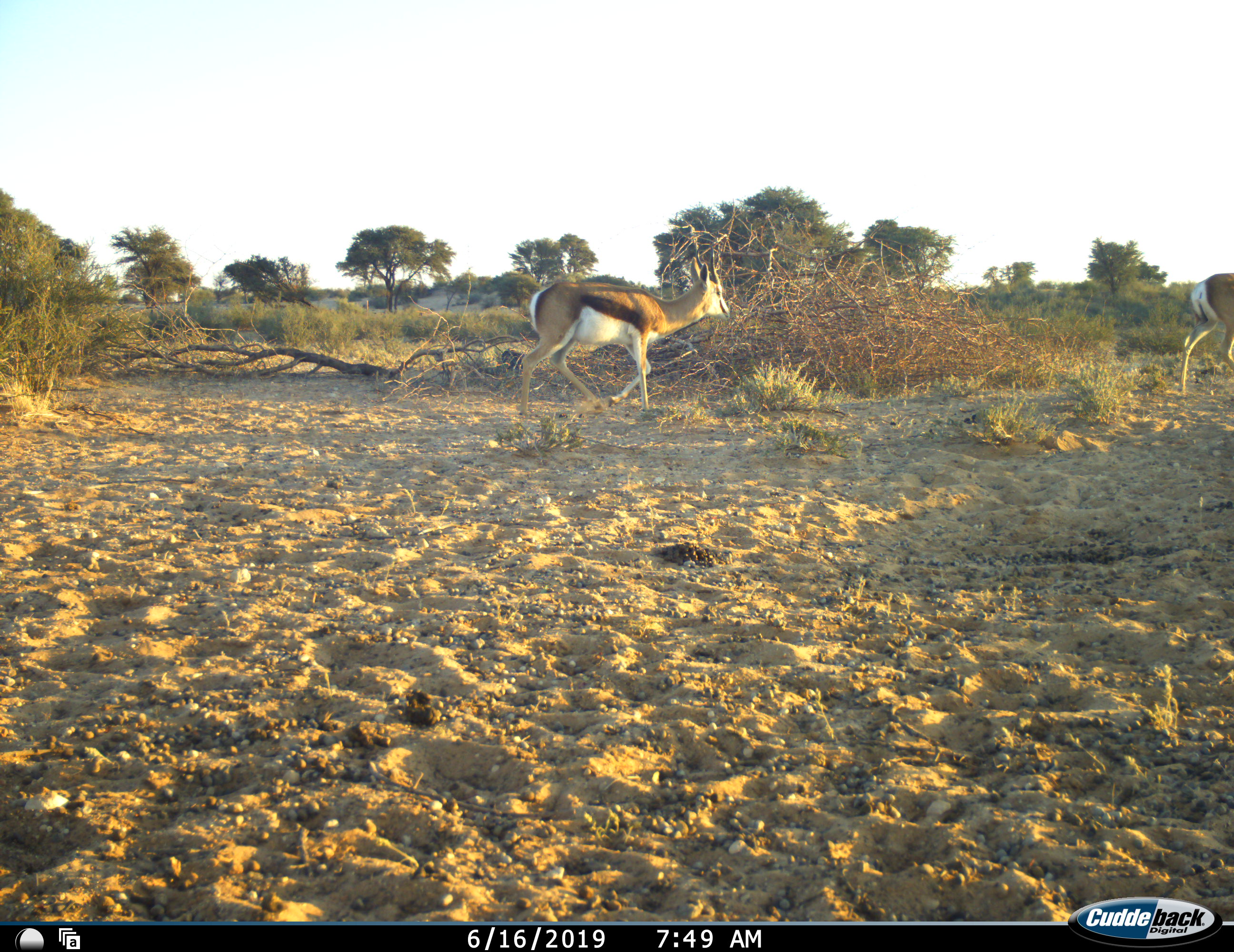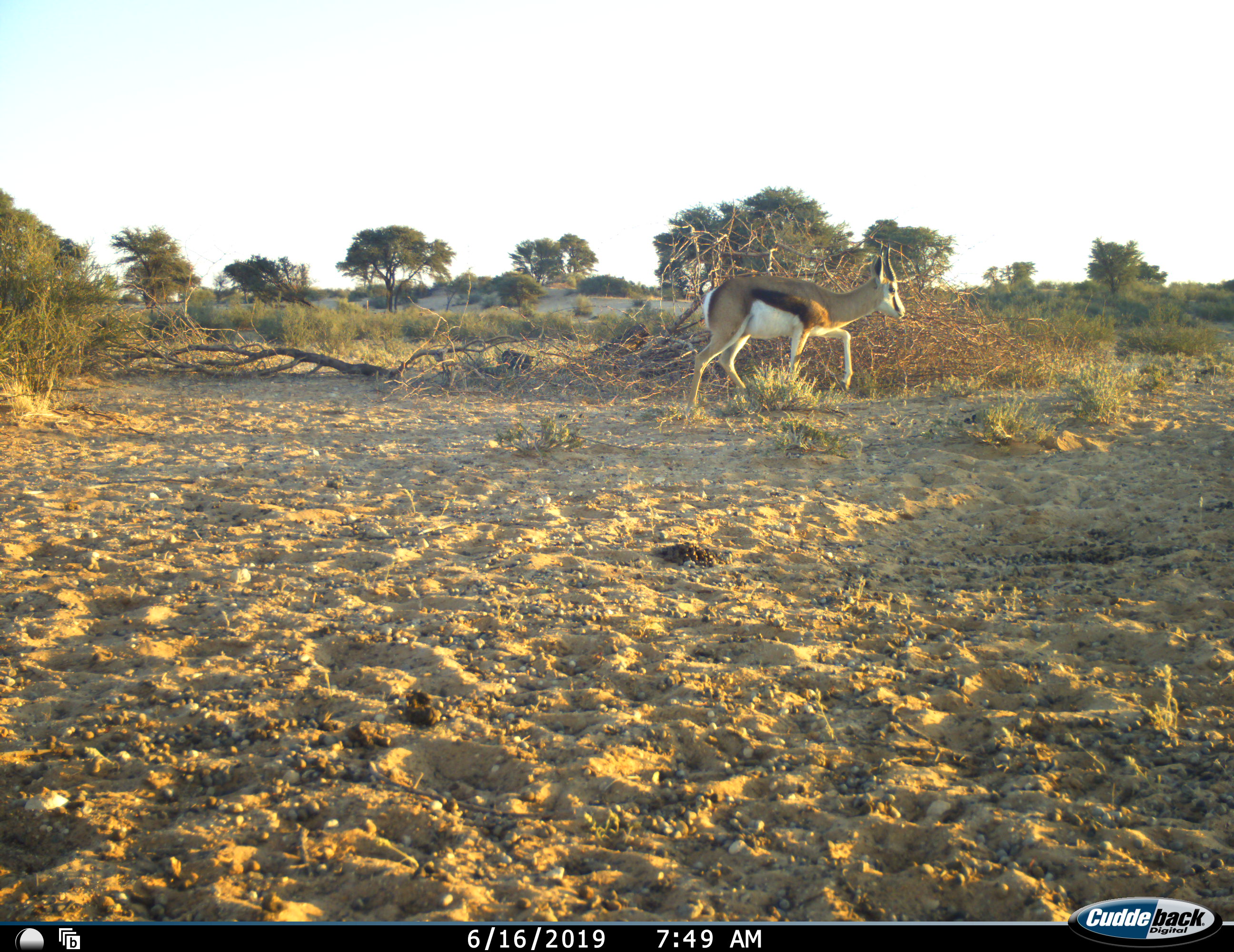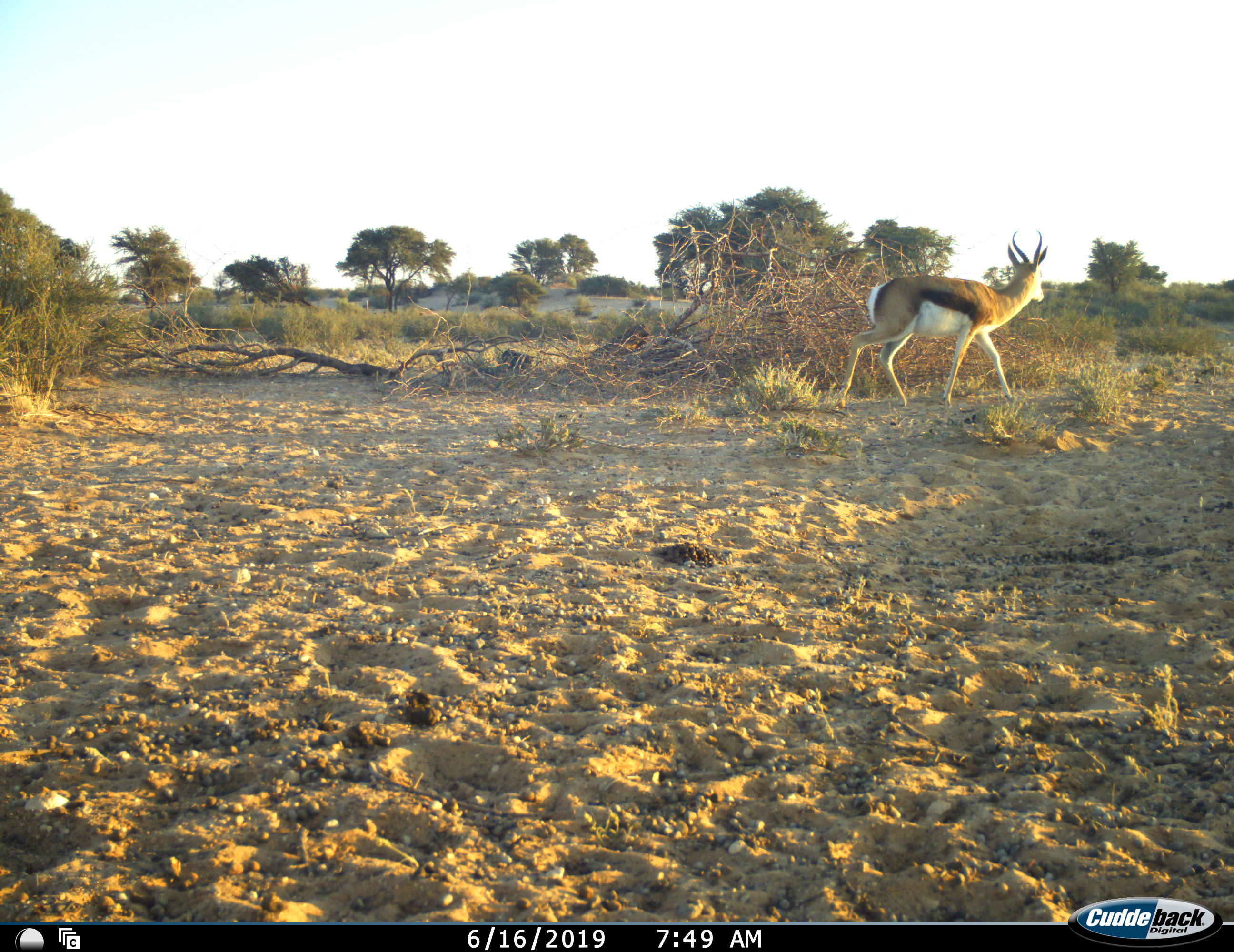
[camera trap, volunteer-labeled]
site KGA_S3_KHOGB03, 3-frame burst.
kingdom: Animalia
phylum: Chordata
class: Mammalia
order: Artiodactyla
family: Bovidae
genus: Antidorcas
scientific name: Antidorcas marsupialis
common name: springbok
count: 2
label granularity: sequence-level